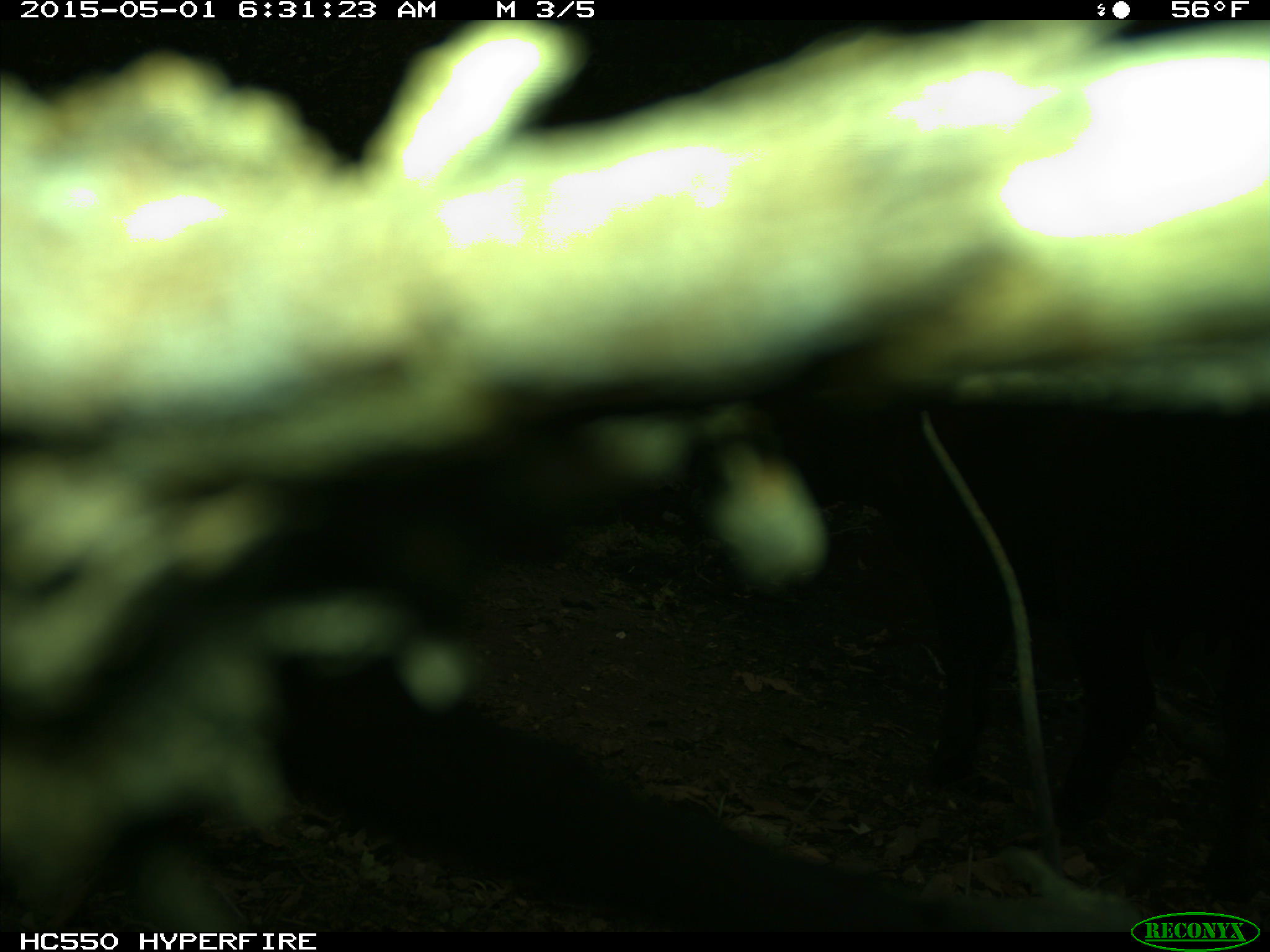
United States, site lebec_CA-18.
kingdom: Animalia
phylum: Chordata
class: Mammalia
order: Artiodactyla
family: Bovidae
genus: Bos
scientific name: Bos taurus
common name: domestic cow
Bos taurus (domestic cow).